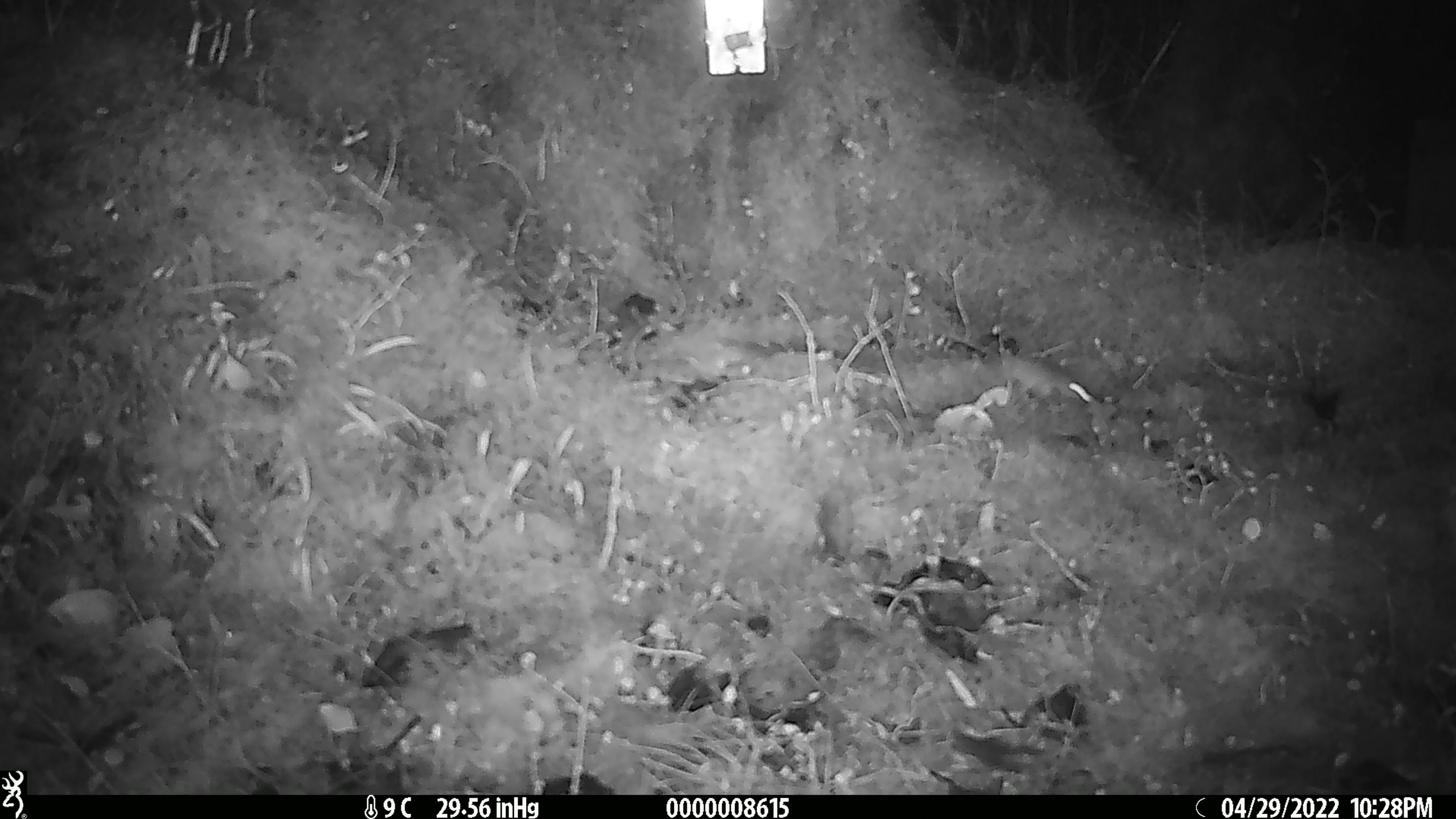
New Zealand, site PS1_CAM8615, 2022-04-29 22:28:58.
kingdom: Animalia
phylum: Chordata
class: Mammalia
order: Rodentia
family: Muridae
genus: Mus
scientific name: Mus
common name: mouse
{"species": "mouse (Mus)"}